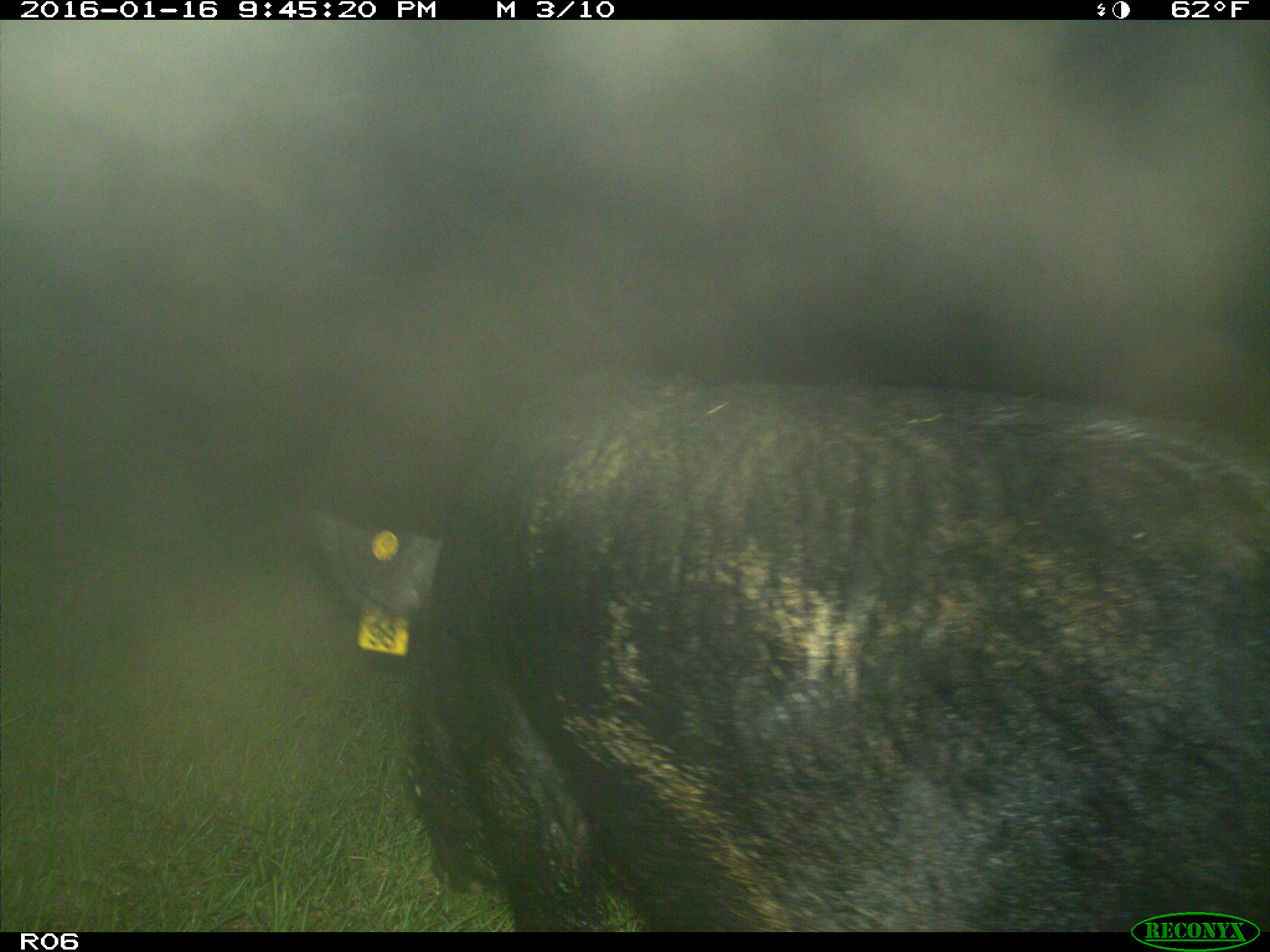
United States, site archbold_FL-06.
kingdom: Animalia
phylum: Chordata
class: Mammalia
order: Artiodactyla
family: Suidae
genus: Sus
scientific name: Sus scrofa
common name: wild boar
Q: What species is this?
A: Sus scrofa (wild boar).